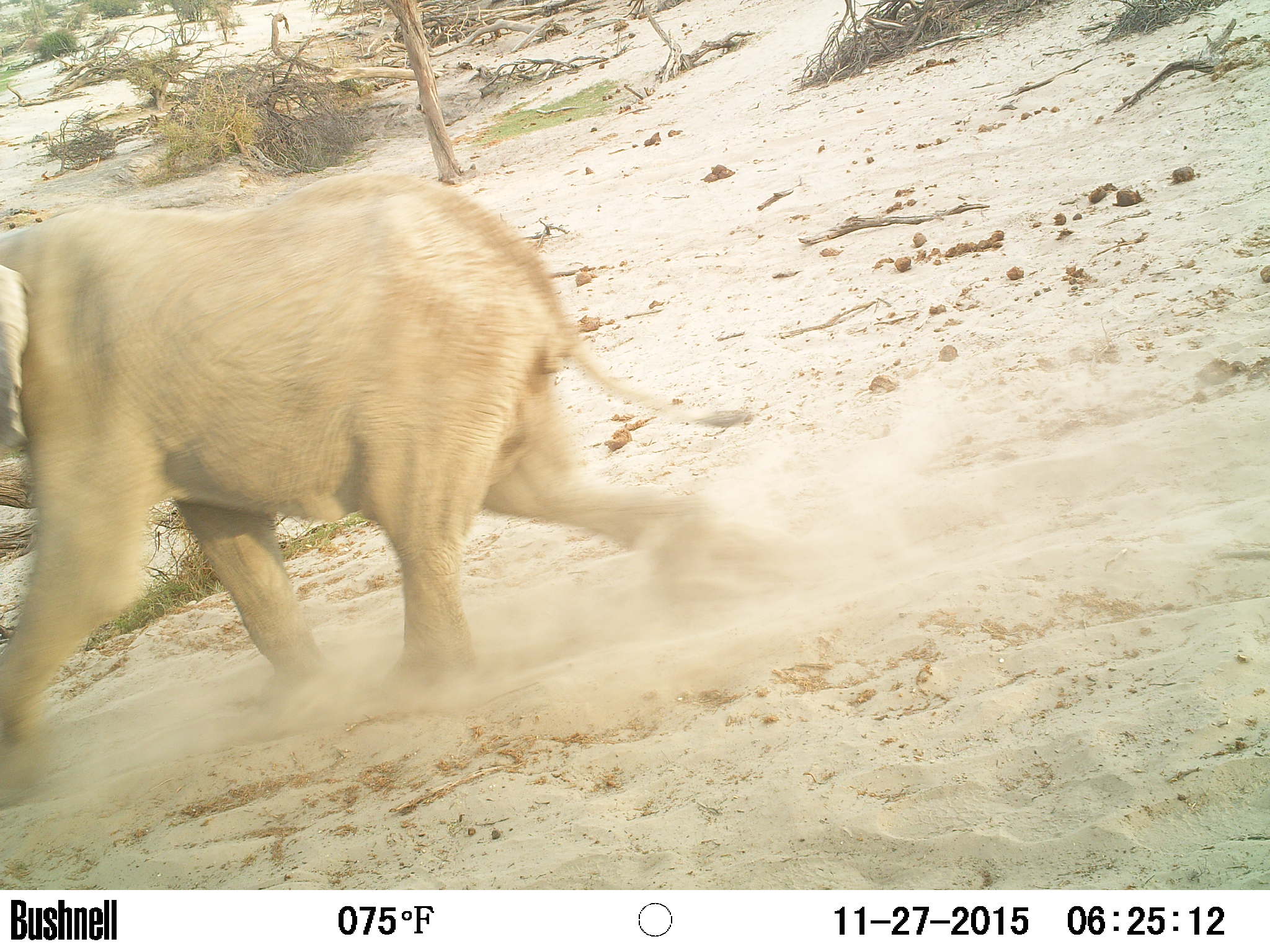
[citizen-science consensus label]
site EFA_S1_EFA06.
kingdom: Animalia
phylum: Chordata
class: Mammalia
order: Proboscidea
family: Elephantidae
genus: Loxodonta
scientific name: Loxodonta africana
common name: african bush elephant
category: elephant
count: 1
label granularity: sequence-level